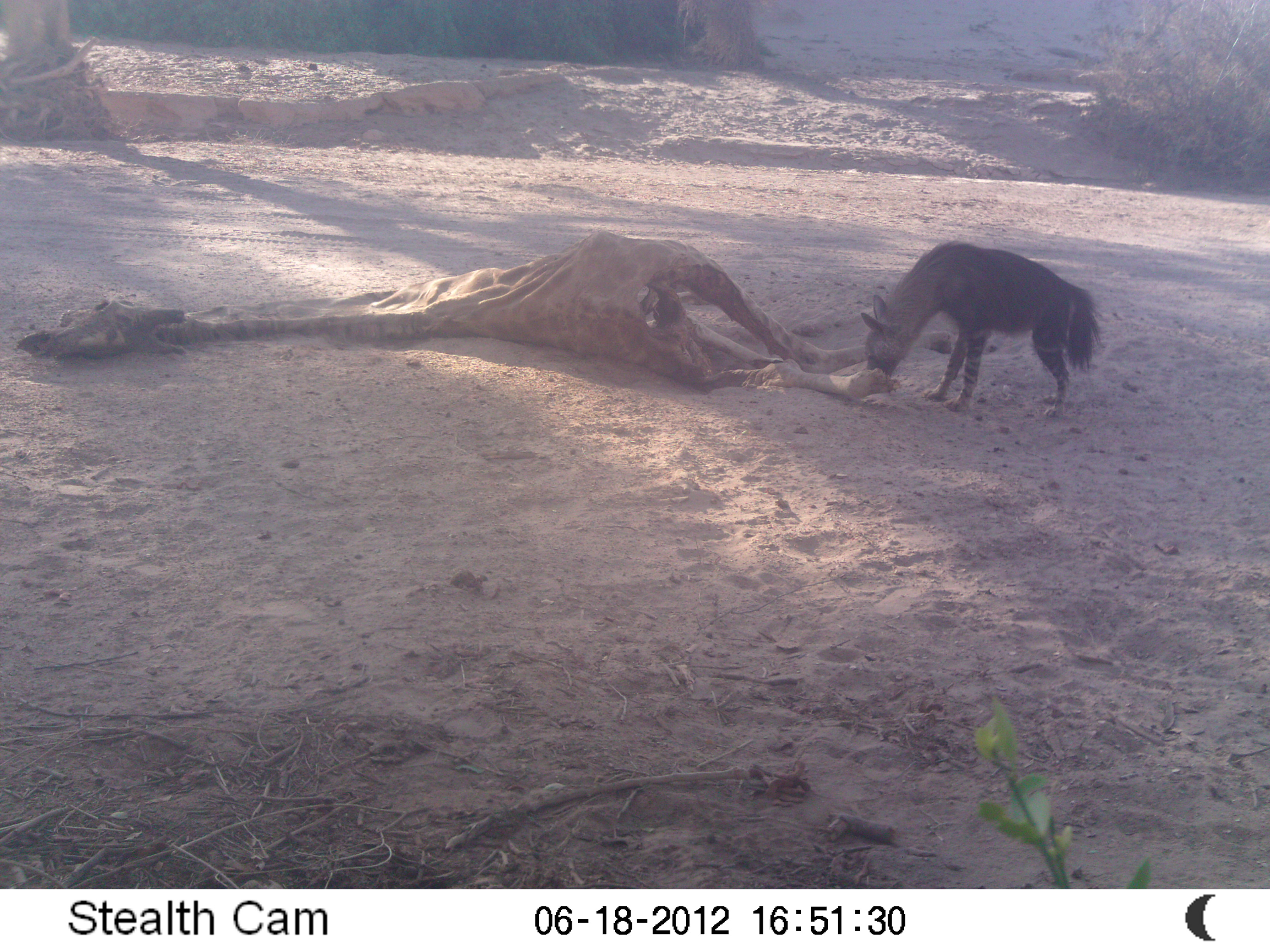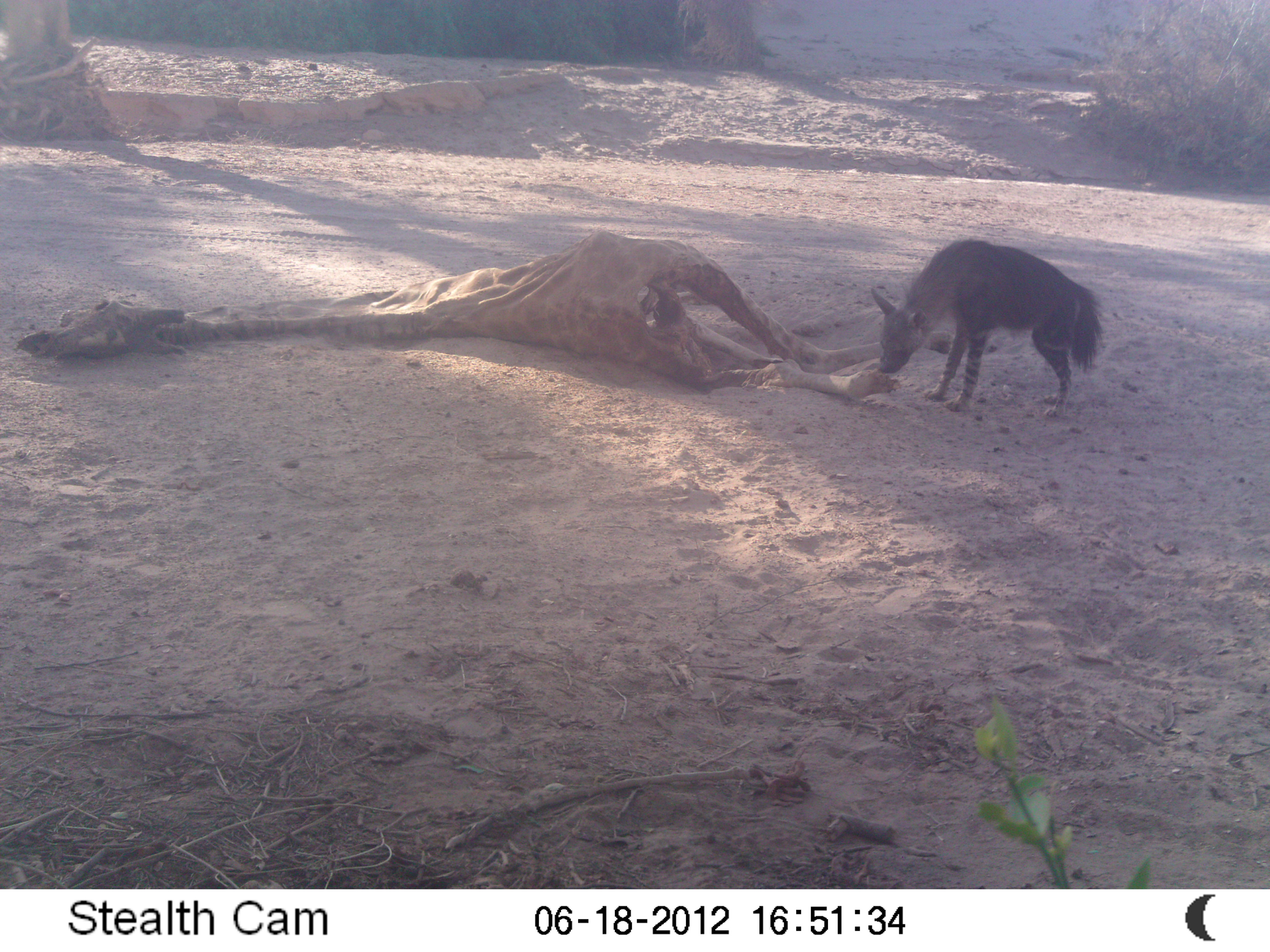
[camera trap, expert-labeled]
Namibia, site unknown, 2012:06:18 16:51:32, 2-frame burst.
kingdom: Animalia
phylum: Chordata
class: Mammalia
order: Carnivora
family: Hyaenidae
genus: Parahyaena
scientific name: Parahyaena brunnea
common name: brown hyena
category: hyaena brunnea